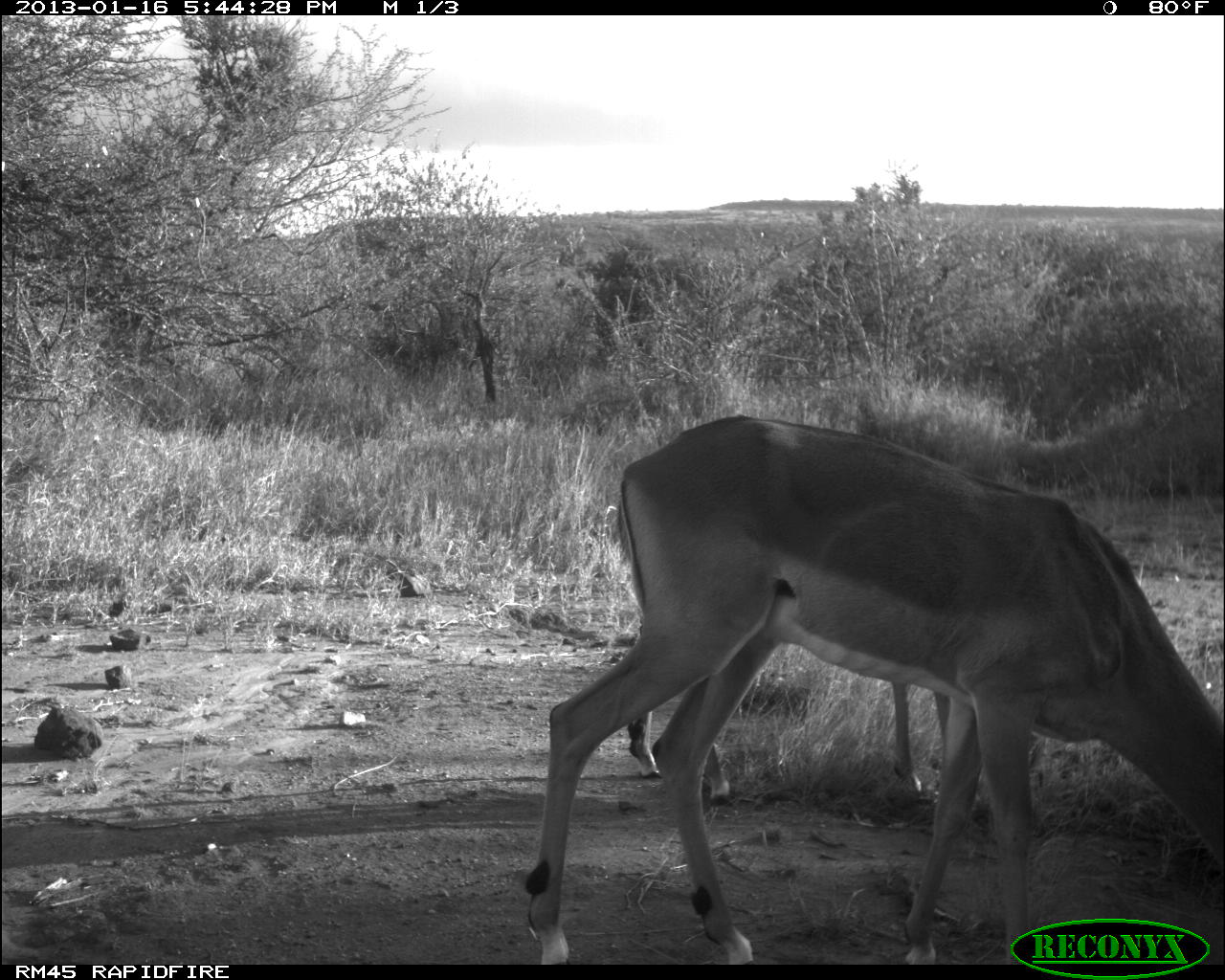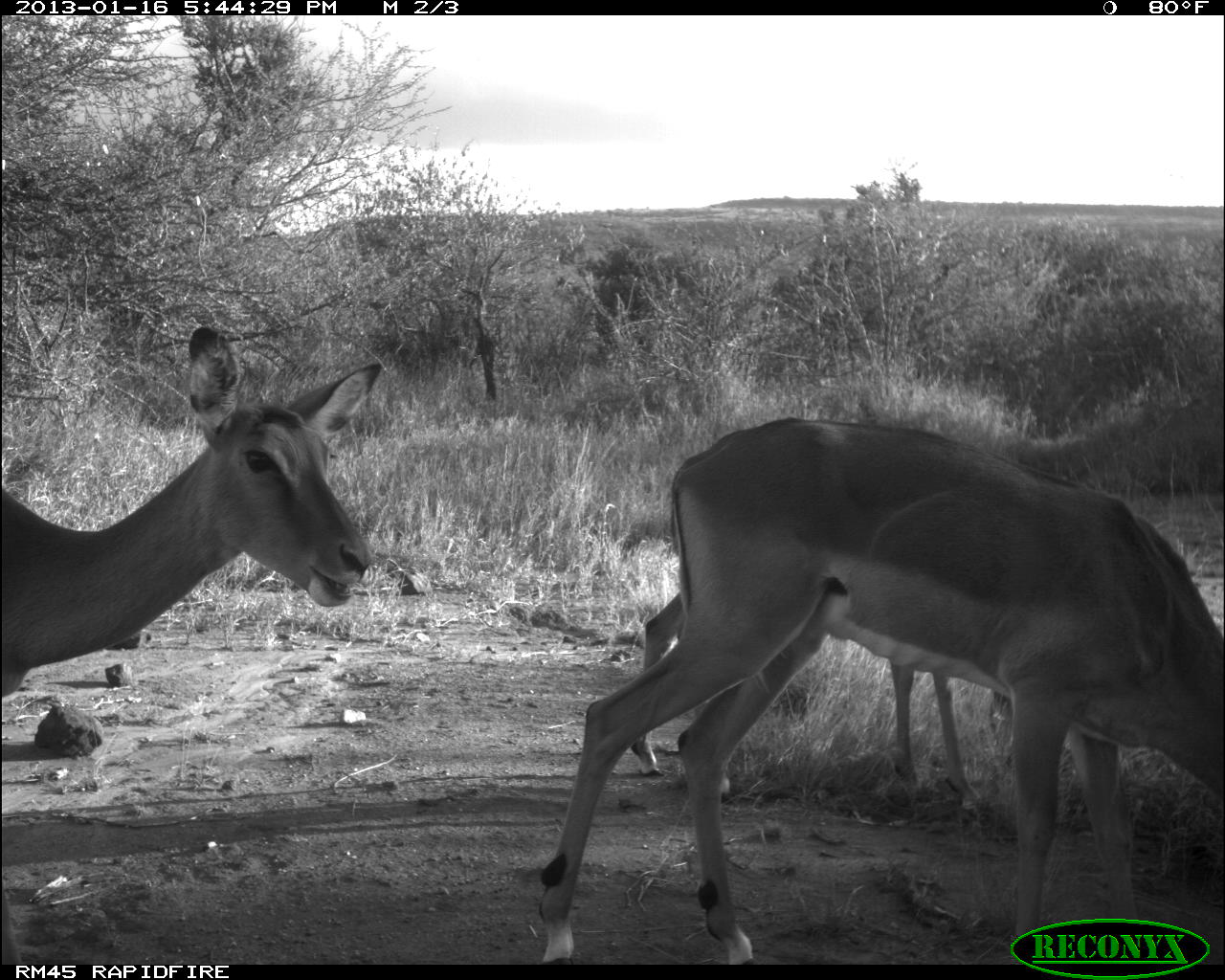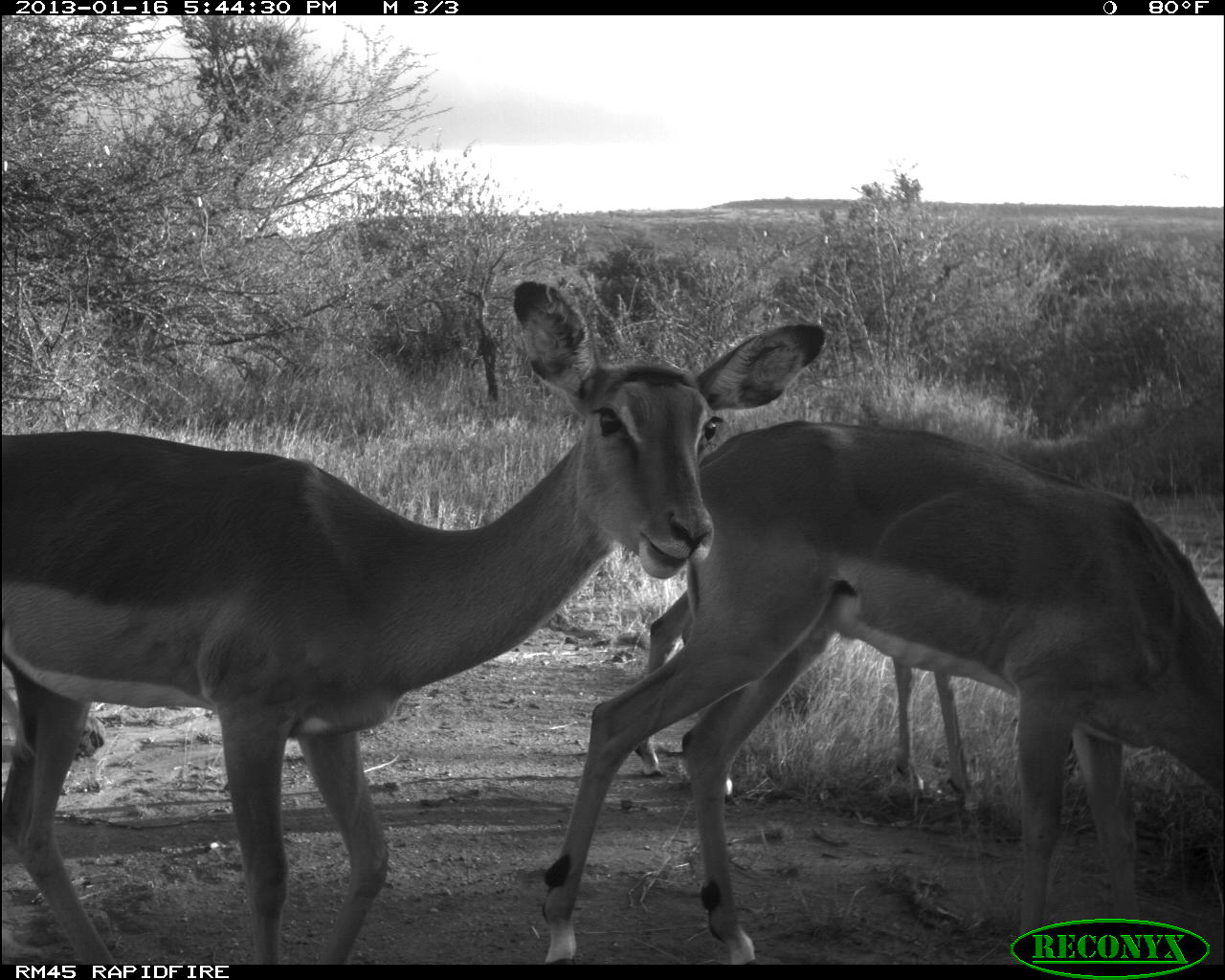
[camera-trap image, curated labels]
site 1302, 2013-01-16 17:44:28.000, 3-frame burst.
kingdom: Animalia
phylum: Chordata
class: Mammalia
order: Artiodactyla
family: Bovidae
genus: Aepyceros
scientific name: Aepyceros melampus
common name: impala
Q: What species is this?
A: Aepyceros melampus (impala).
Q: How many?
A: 2.